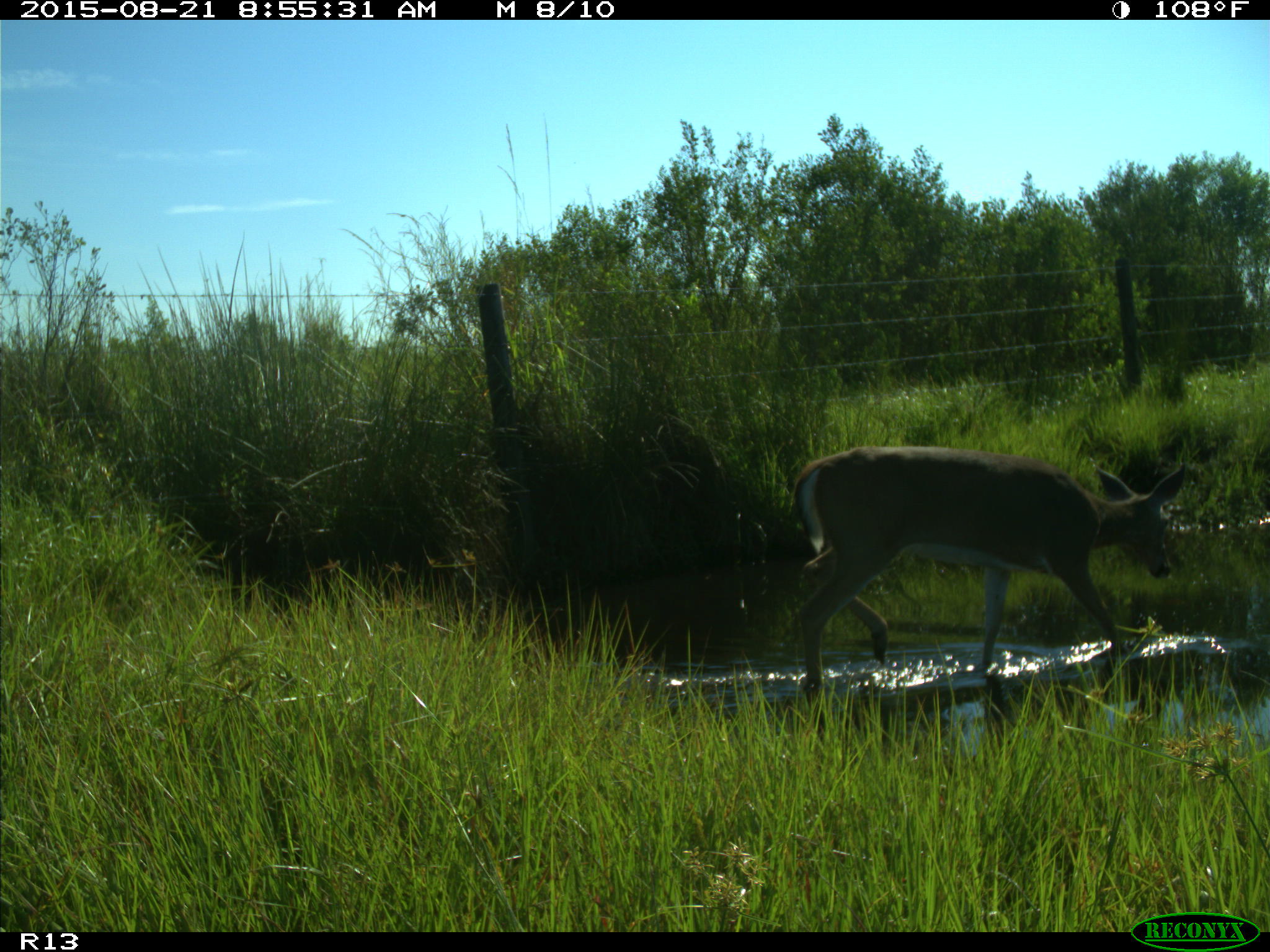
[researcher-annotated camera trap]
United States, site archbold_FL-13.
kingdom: Animalia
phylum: Chordata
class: Mammalia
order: Artiodactyla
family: Cervidae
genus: Odocoileus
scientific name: Odocoileus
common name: deer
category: unidentified deer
Unidentified deer (deer) (Odocoileus).